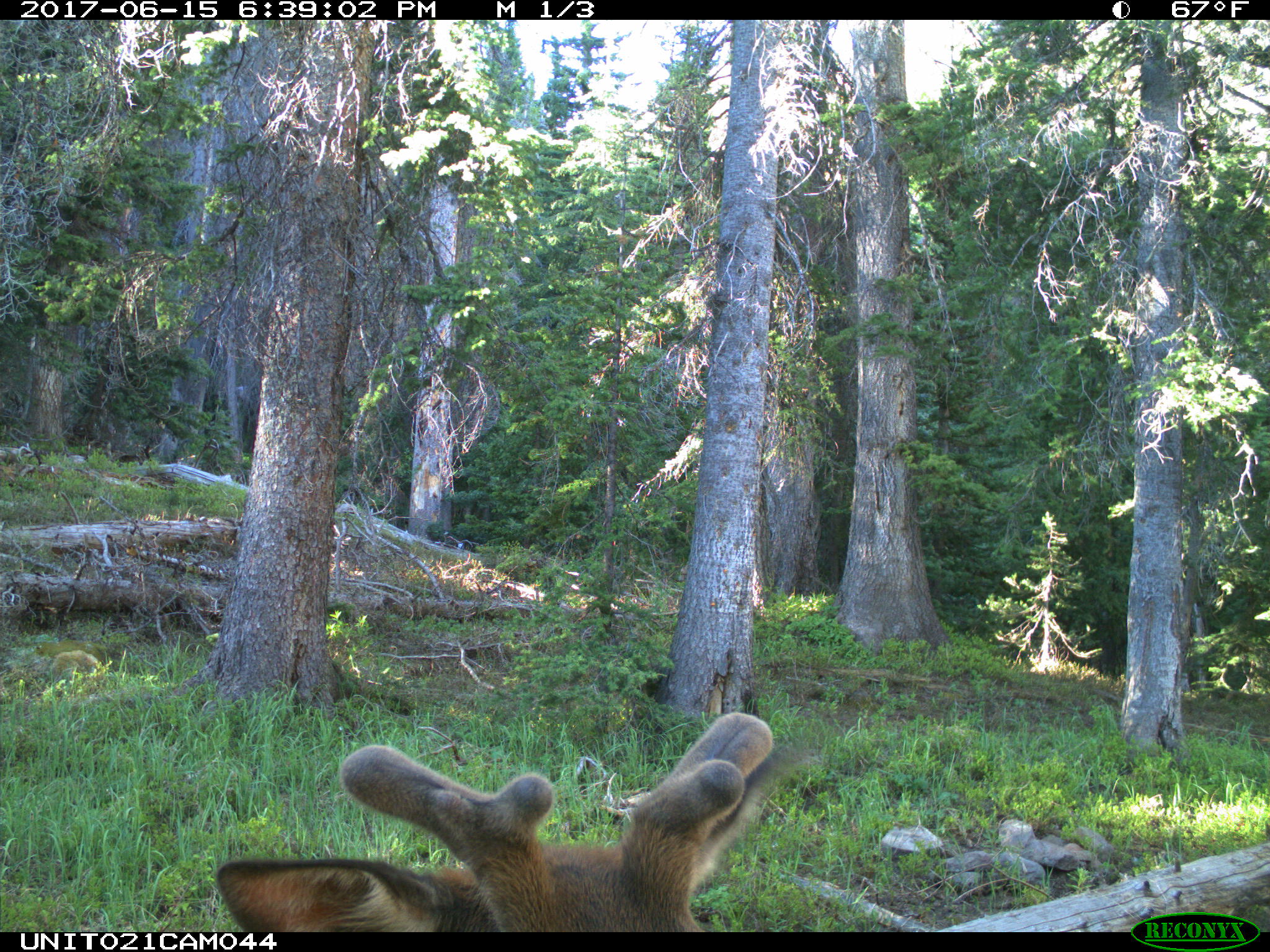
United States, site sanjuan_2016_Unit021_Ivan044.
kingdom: Animalia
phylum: Chordata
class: Mammalia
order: Artiodactyla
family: Cervidae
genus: Cervus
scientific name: Cervus elaphus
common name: red deer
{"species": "Cervus elaphus (red deer)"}